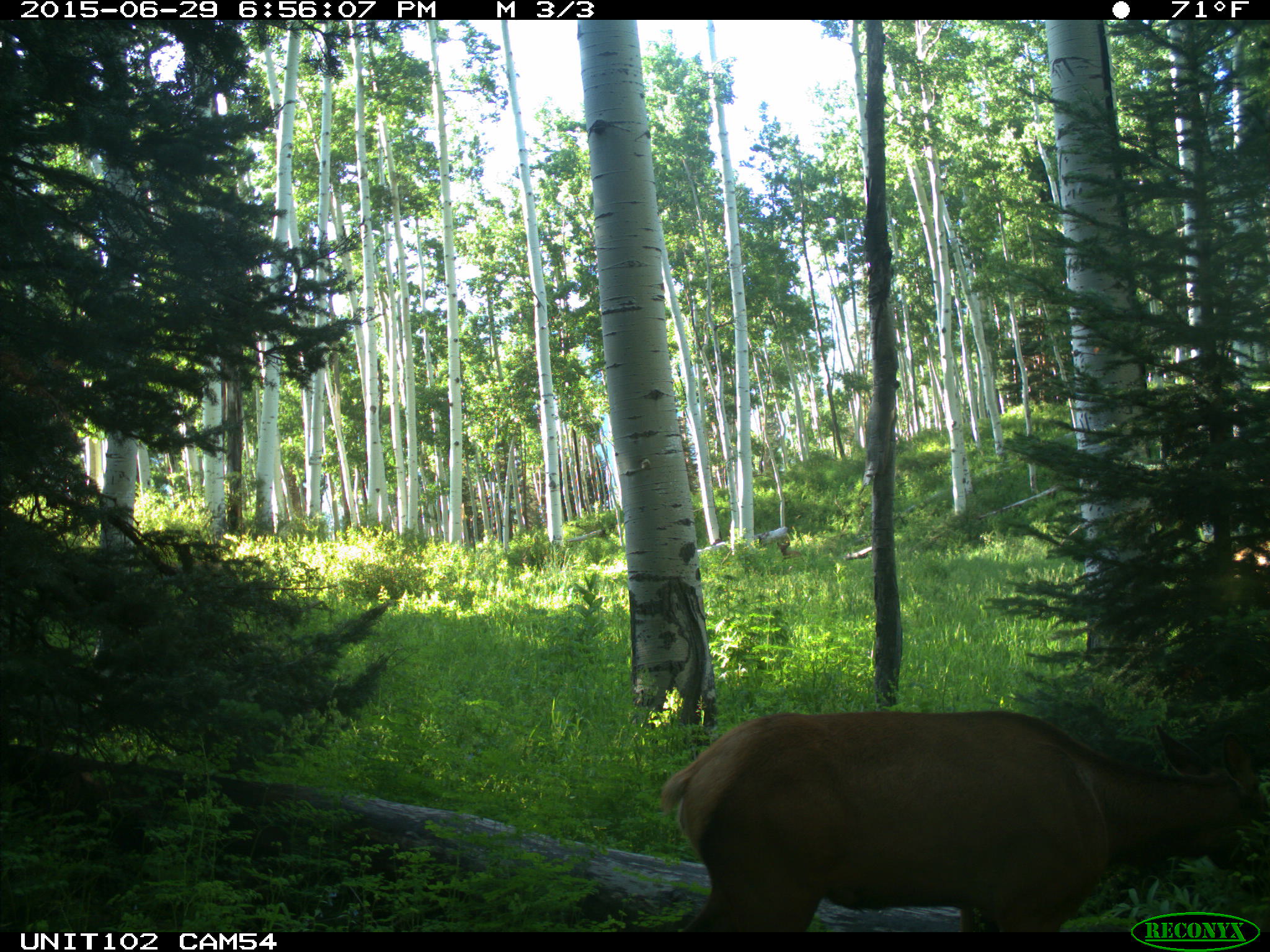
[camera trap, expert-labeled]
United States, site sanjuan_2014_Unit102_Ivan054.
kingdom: Animalia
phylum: Chordata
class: Mammalia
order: Artiodactyla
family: Cervidae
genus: Cervus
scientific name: Cervus elaphus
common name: red deer